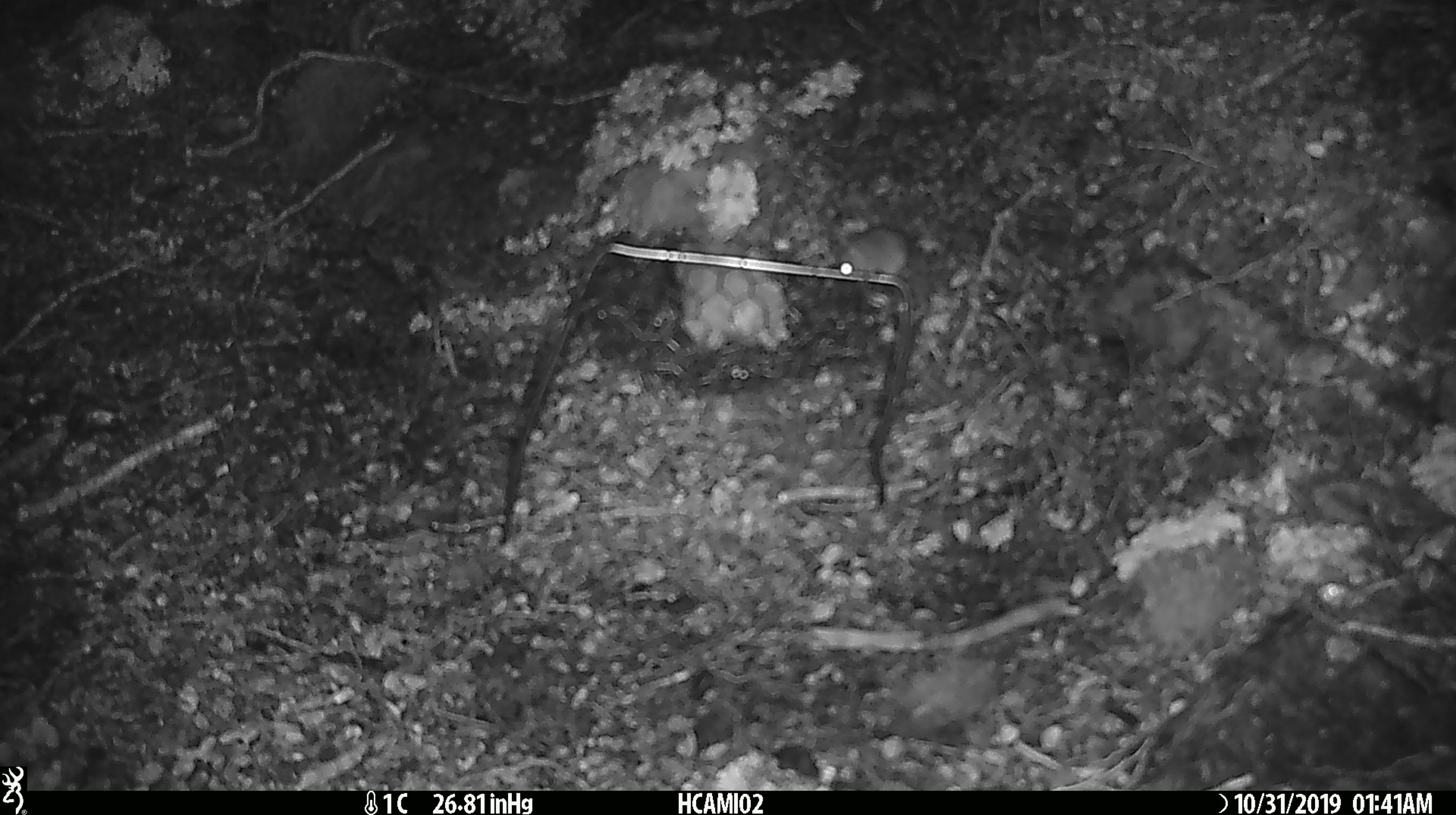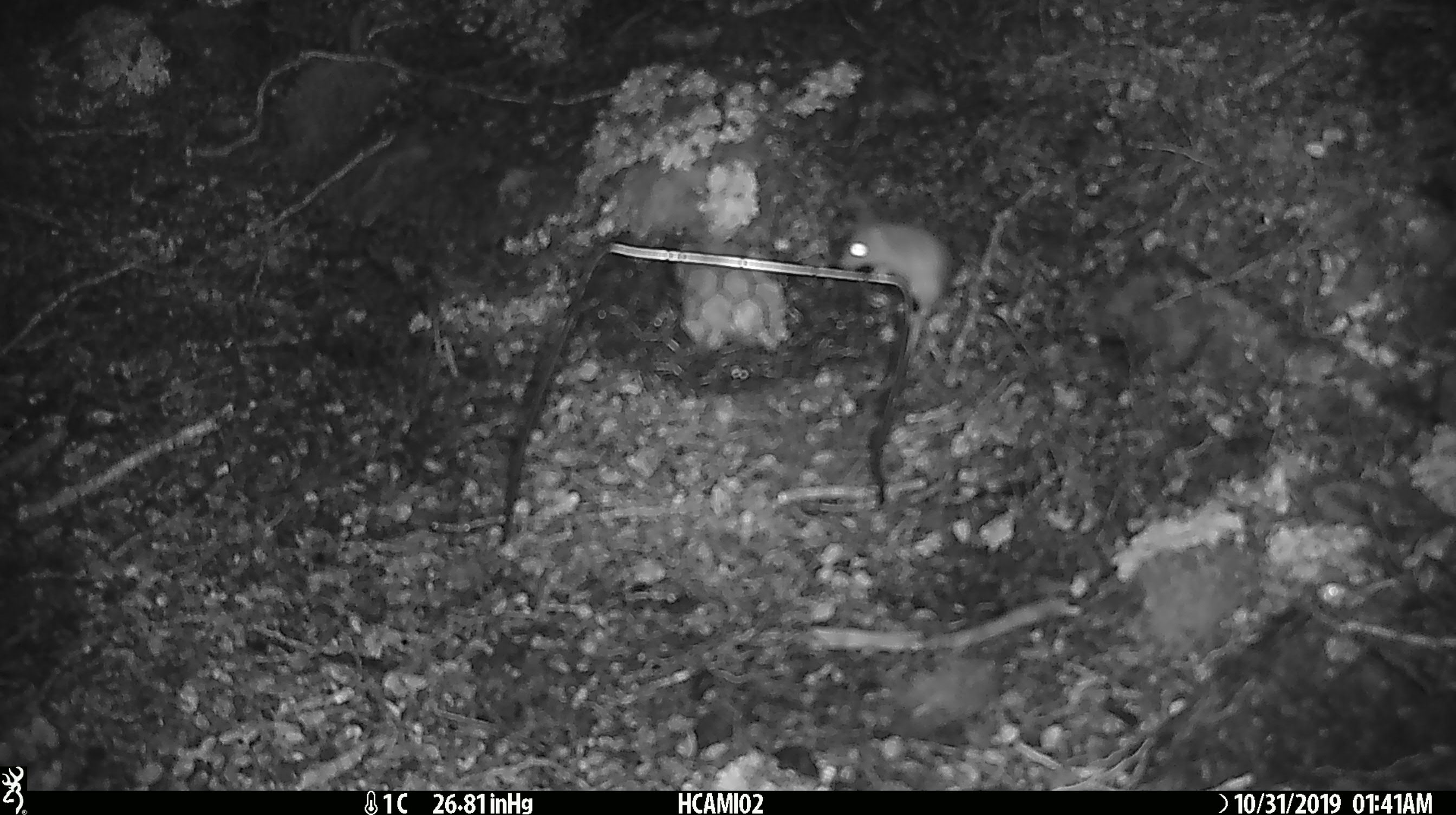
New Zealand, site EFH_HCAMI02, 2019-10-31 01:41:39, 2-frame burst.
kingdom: Animalia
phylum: Chordata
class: Mammalia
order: Rodentia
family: Muridae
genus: Mus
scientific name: Mus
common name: mouse